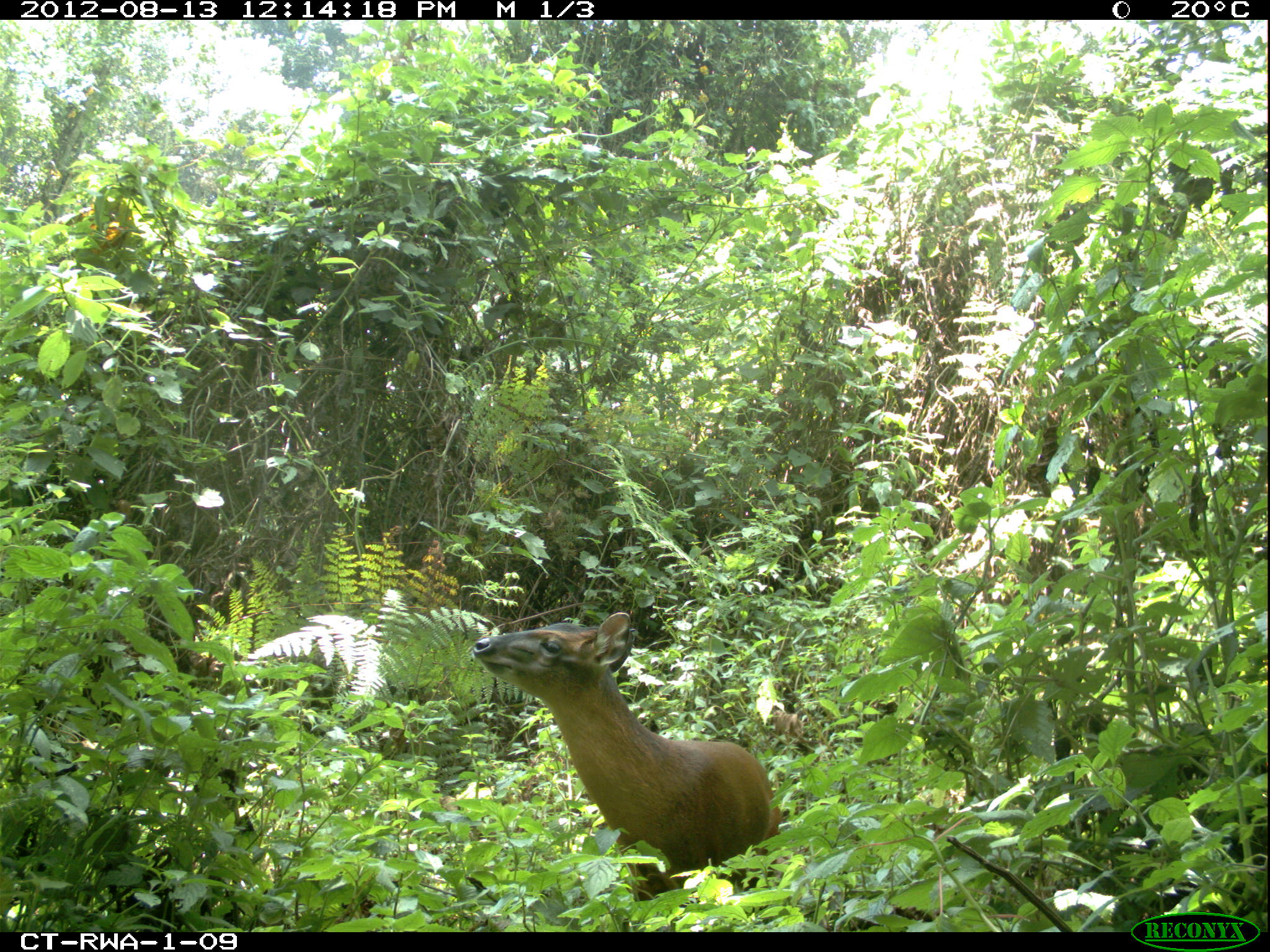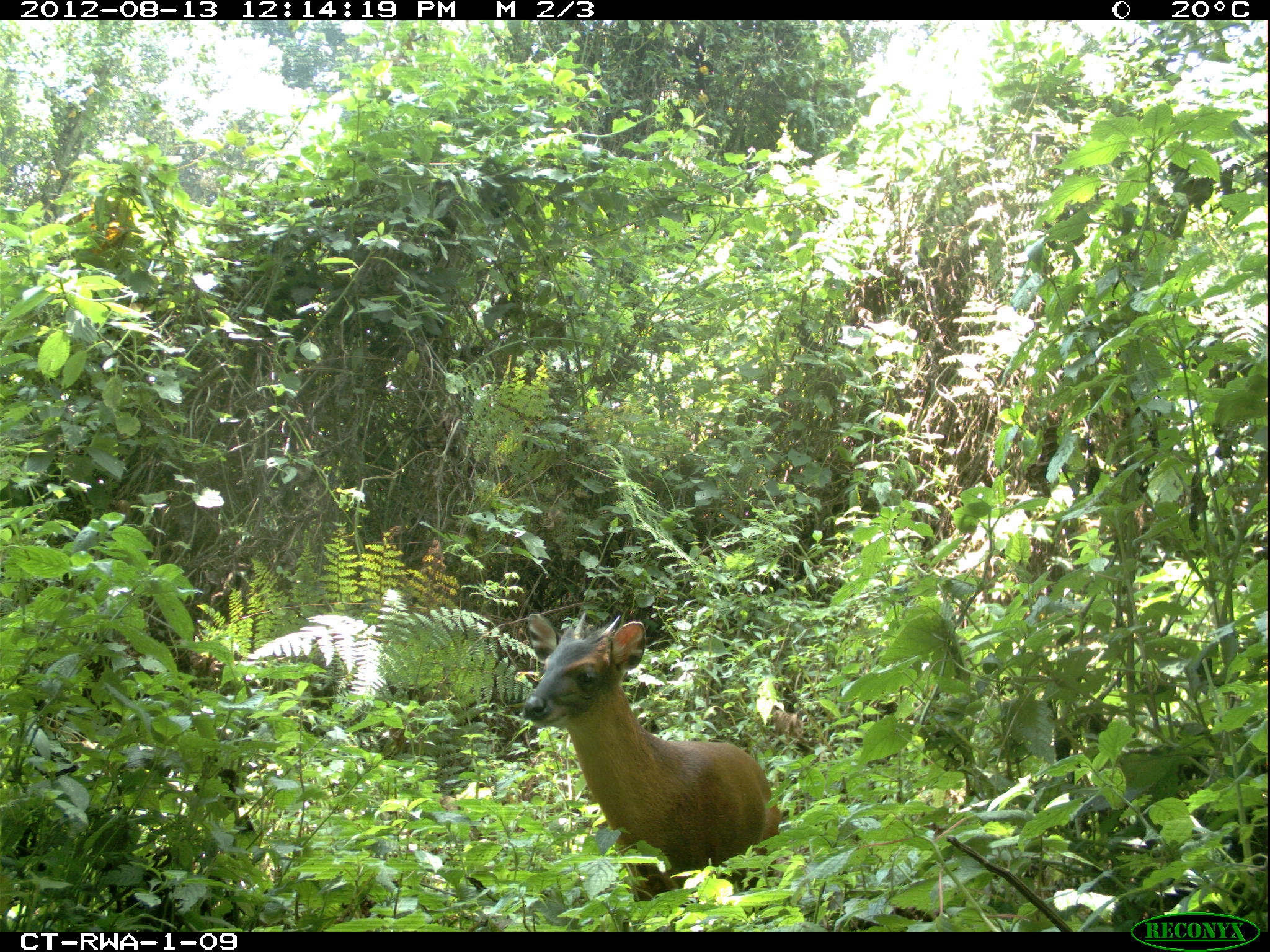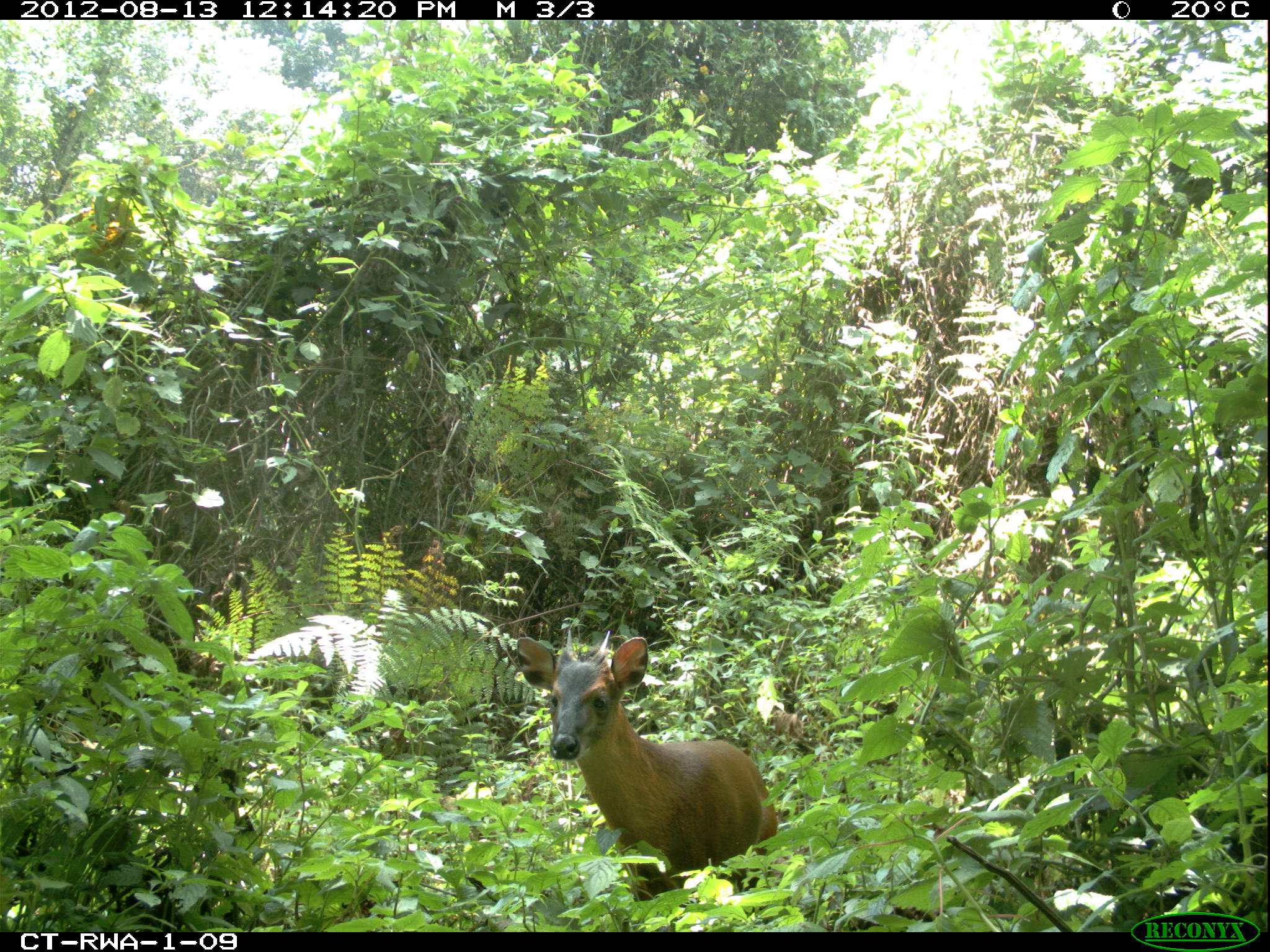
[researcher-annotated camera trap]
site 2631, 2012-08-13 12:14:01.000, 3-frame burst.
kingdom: Animalia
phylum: Chordata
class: Mammalia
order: Artiodactyla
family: Bovidae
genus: Cephalophus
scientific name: Cephalophus nigrifrons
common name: black-fronted duiker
Cephalophus nigrifrons (black-fronted duiker), count 1.